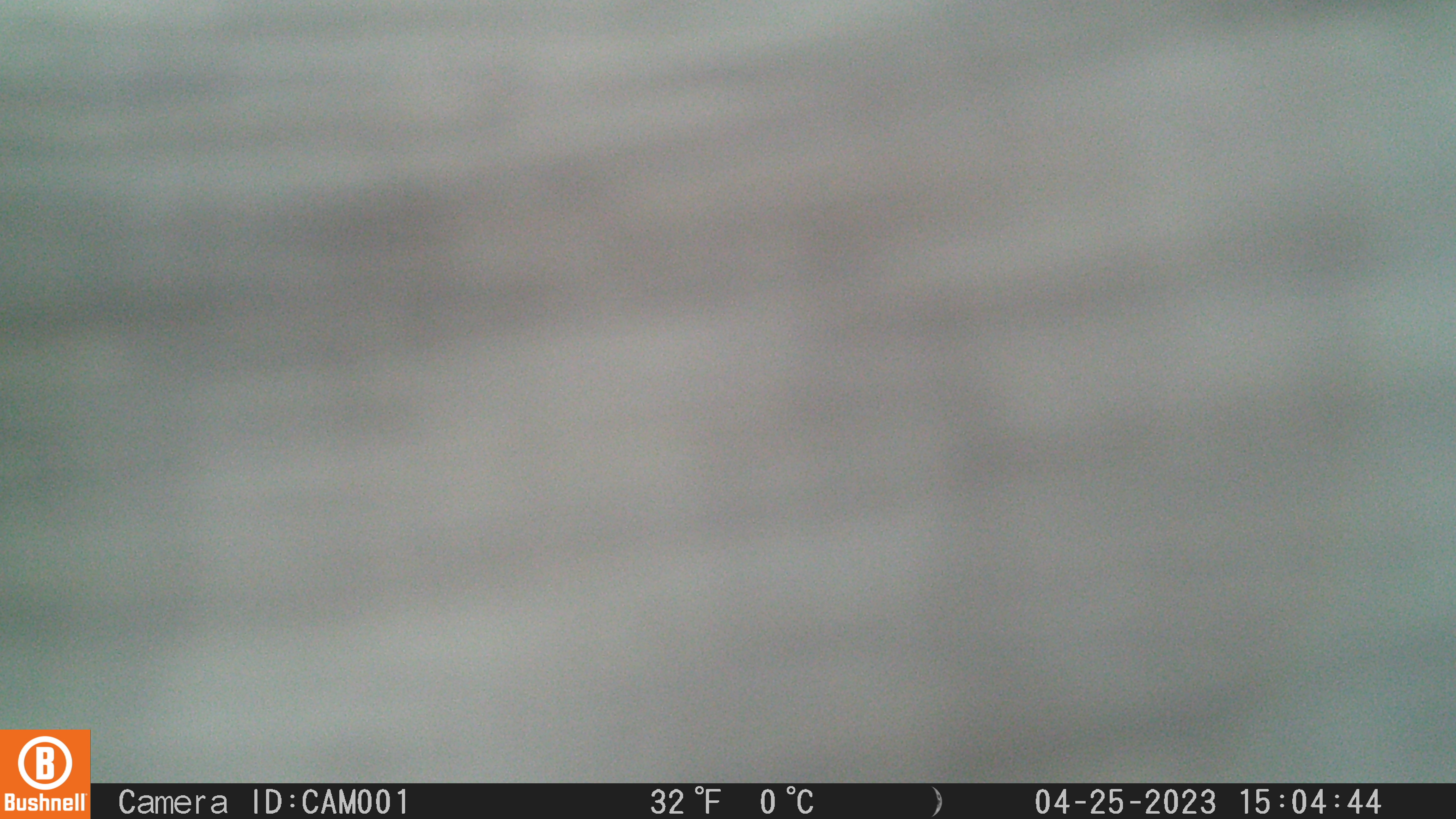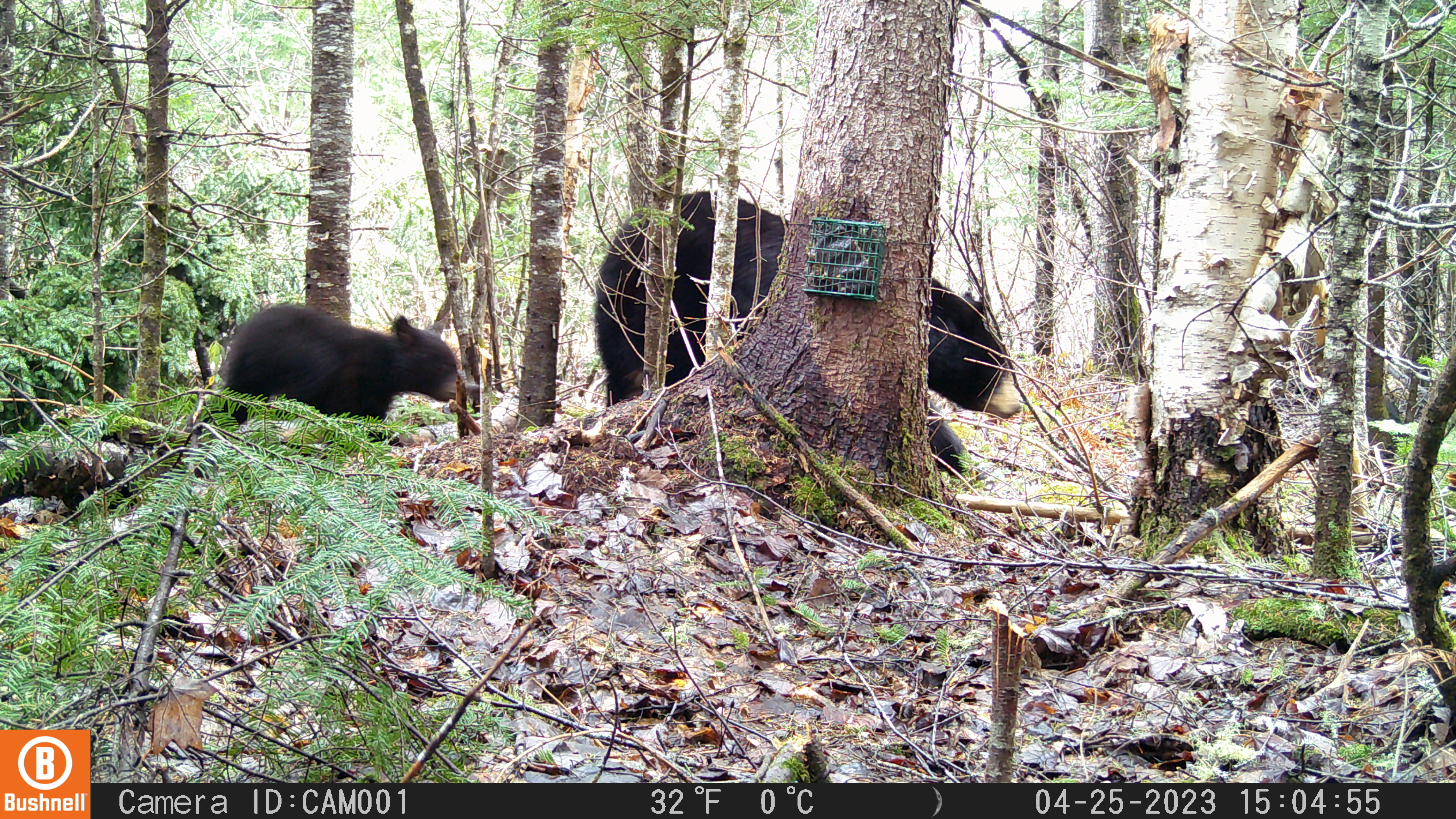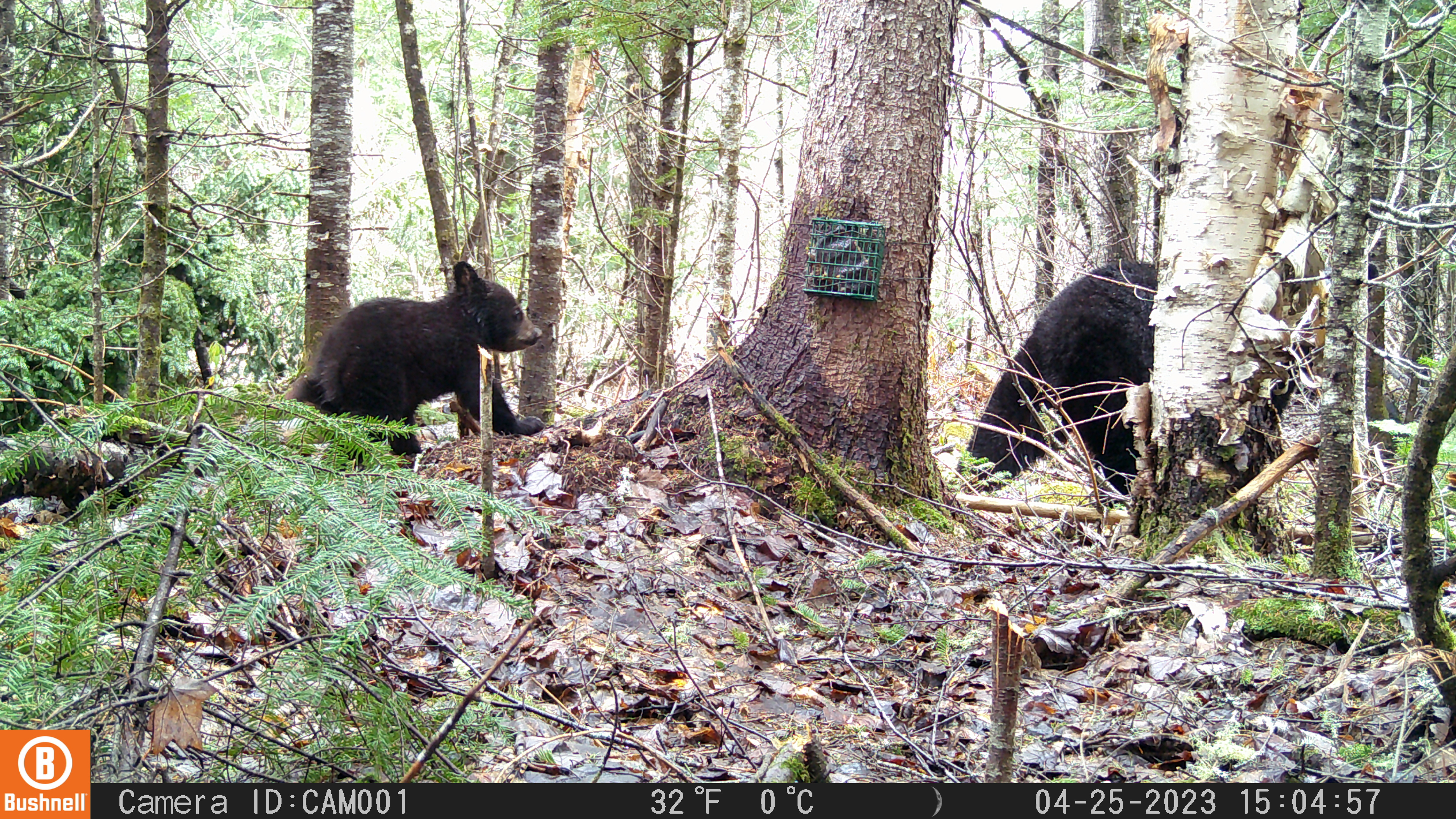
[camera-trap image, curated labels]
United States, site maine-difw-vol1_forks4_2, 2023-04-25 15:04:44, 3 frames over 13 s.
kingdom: Animalia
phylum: Chordata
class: Mammalia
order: Carnivora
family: Ursidae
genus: Ursus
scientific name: Ursus americanus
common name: black bear